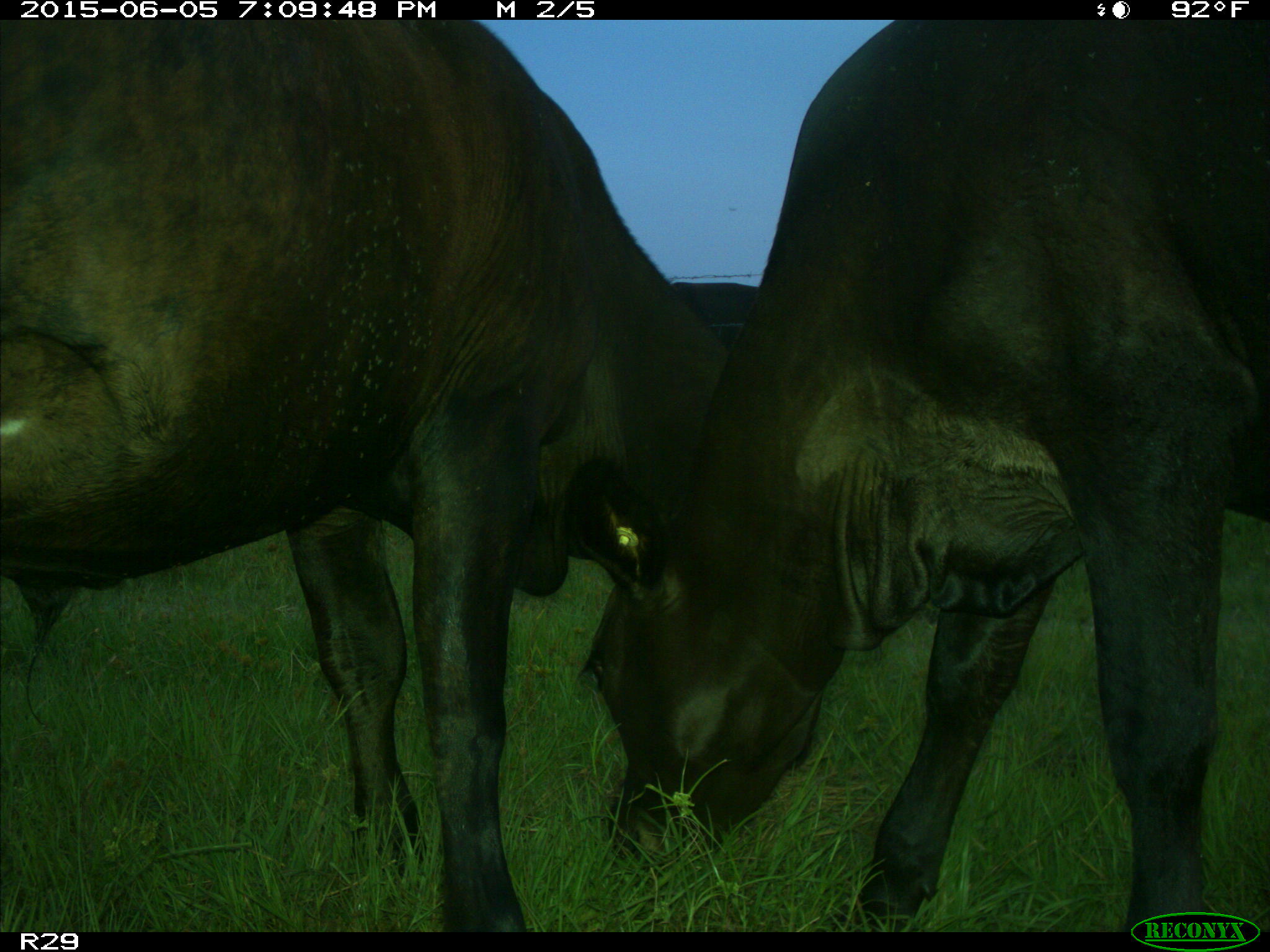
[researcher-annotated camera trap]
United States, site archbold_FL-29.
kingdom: Animalia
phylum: Chordata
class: Mammalia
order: Artiodactyla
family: Bovidae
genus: Bos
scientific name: Bos taurus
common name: domestic cow